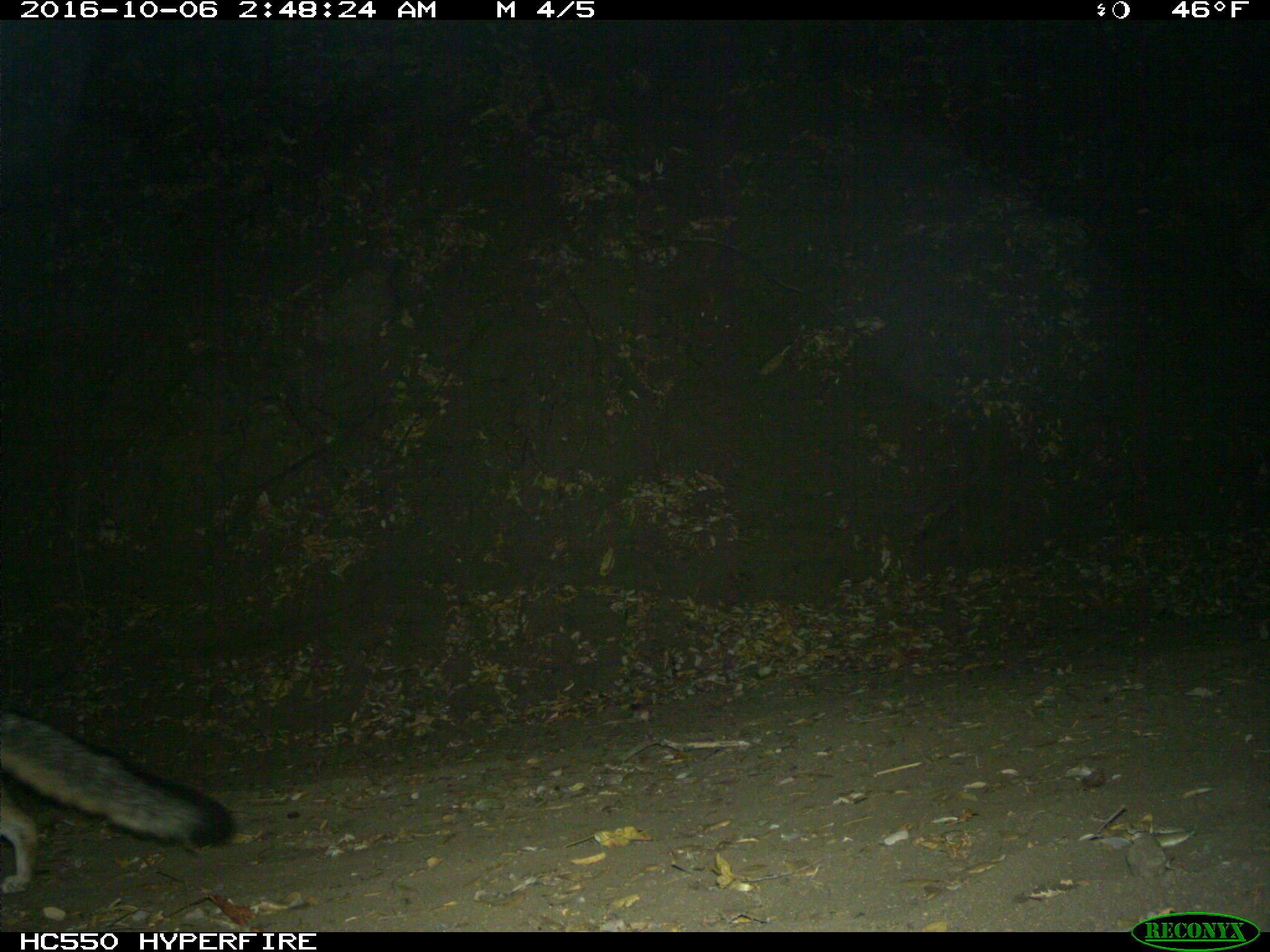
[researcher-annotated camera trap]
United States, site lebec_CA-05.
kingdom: Animalia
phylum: Chordata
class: Mammalia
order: Carnivora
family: Canidae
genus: Urocyon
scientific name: Urocyon cinereoargenteus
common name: gray fox